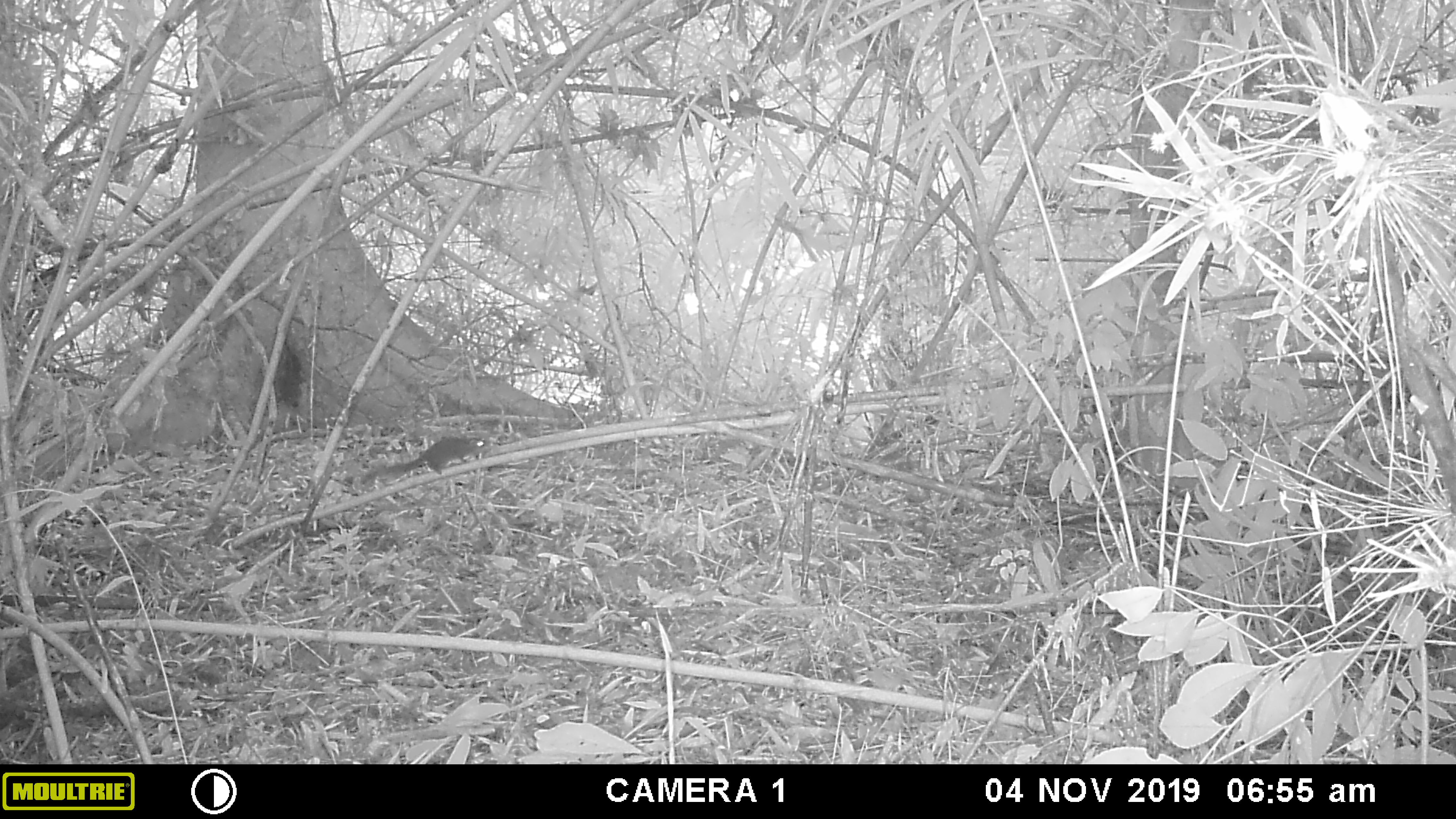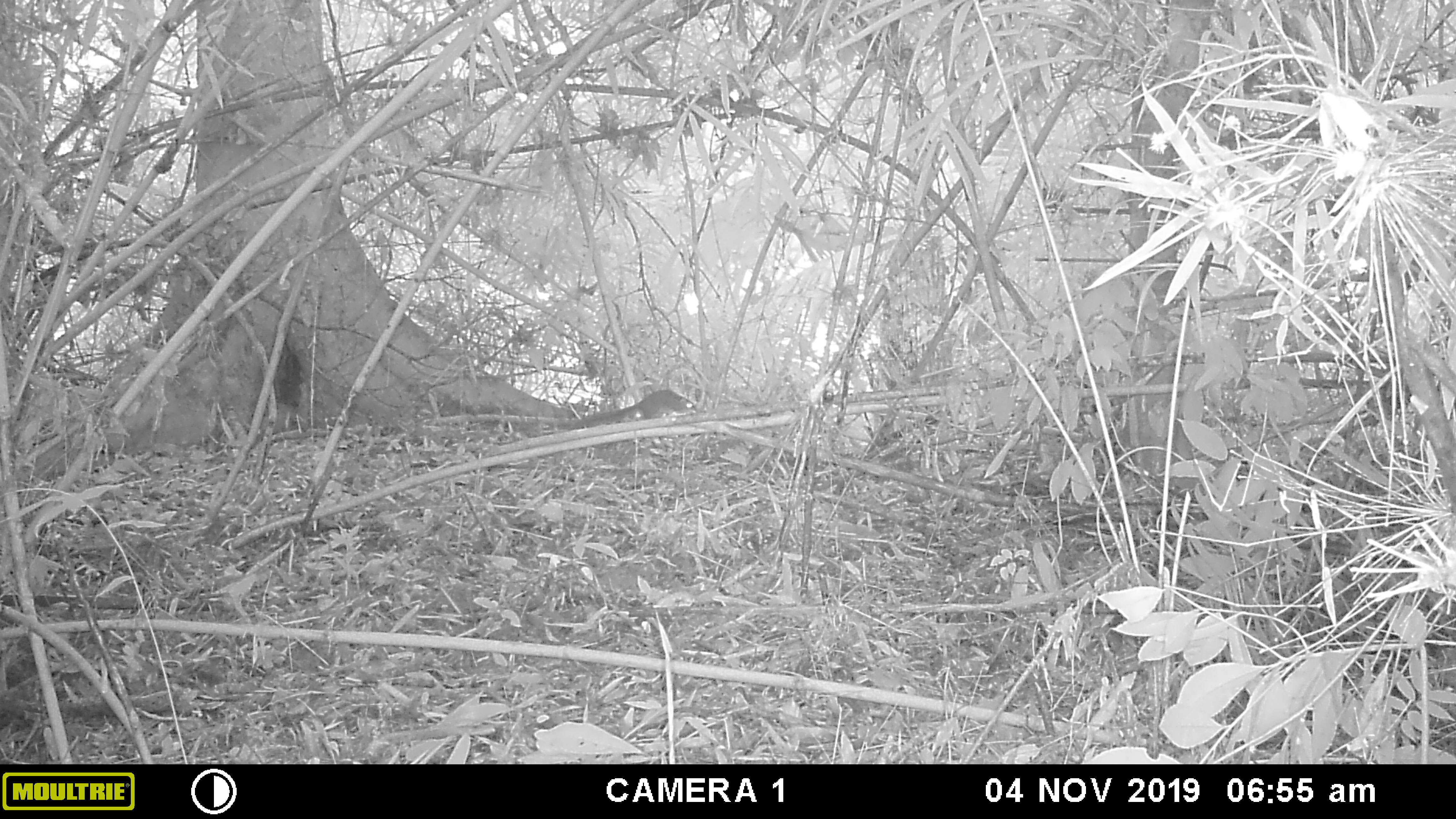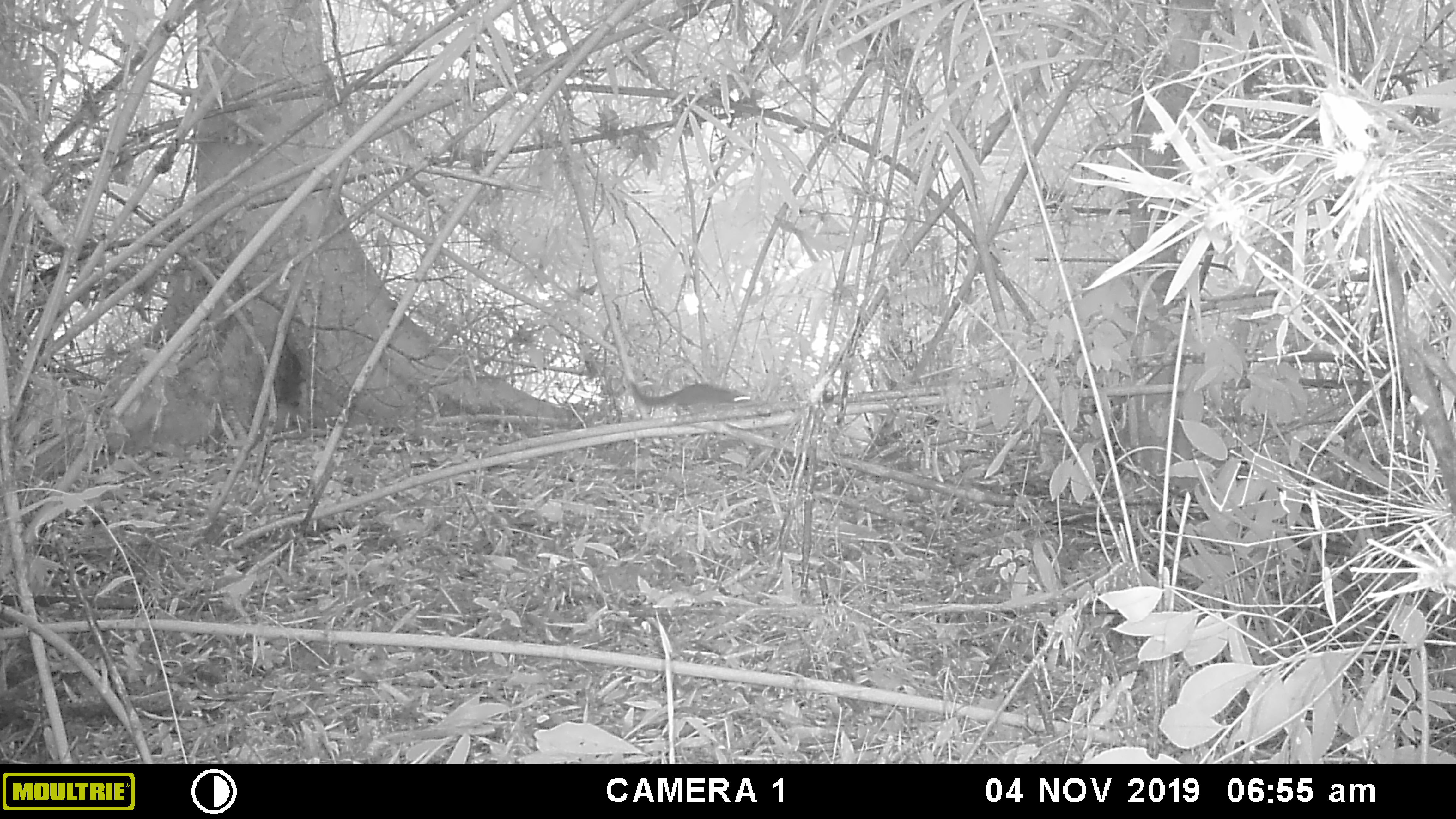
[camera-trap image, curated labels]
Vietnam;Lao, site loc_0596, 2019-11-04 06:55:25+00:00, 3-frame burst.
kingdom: Animalia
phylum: Chordata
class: Mammalia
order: Scandentia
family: Tupaiidae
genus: Tupaia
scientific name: Tupaia belangeri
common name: northern treeshrew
Northern treeshrew (Tupaia belangeri). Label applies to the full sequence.